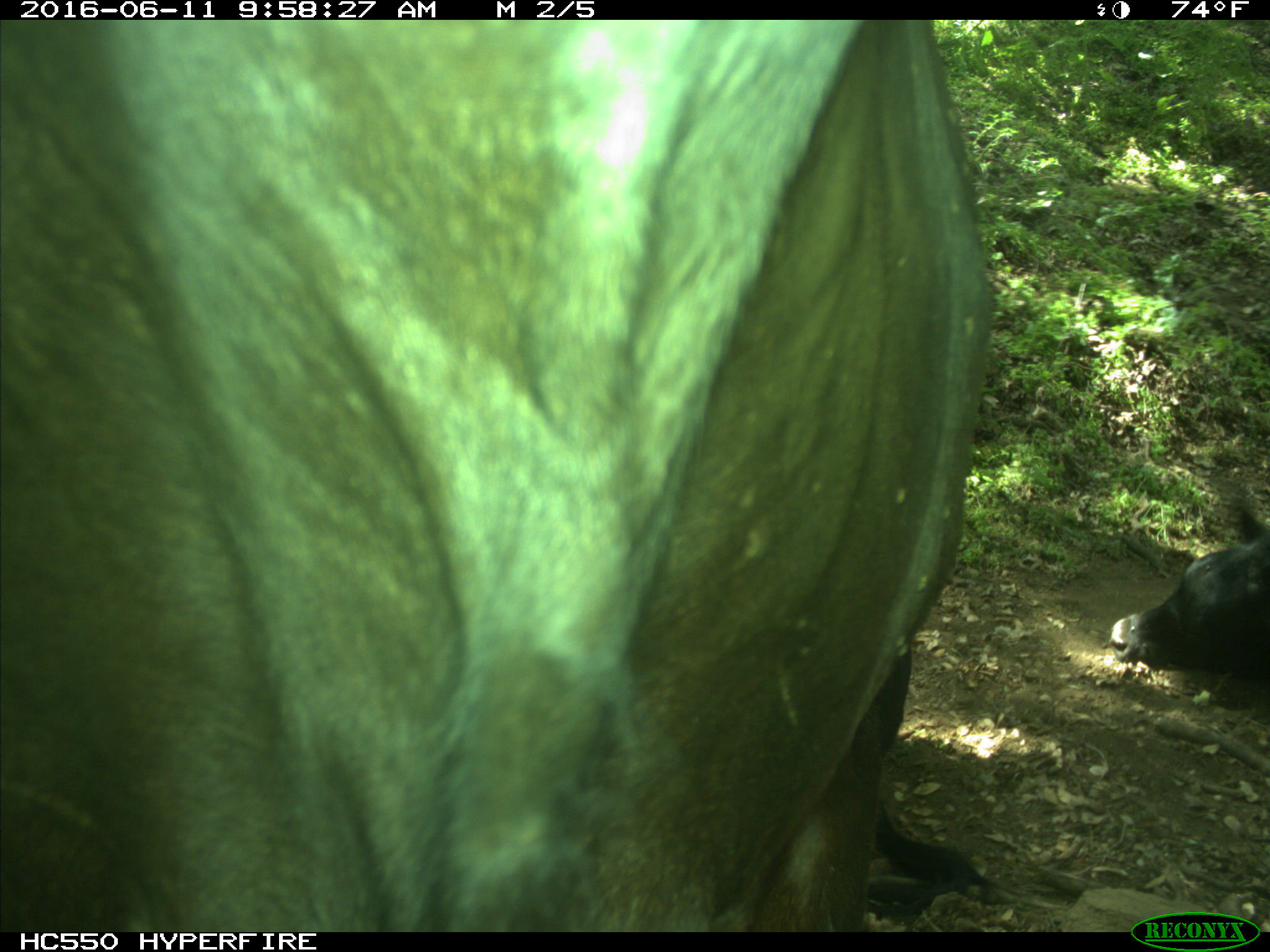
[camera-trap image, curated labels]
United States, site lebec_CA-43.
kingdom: Animalia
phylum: Chordata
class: Mammalia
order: Artiodactyla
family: Bovidae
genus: Bos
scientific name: Bos taurus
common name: domestic cow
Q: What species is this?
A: Bos taurus (domestic cow).